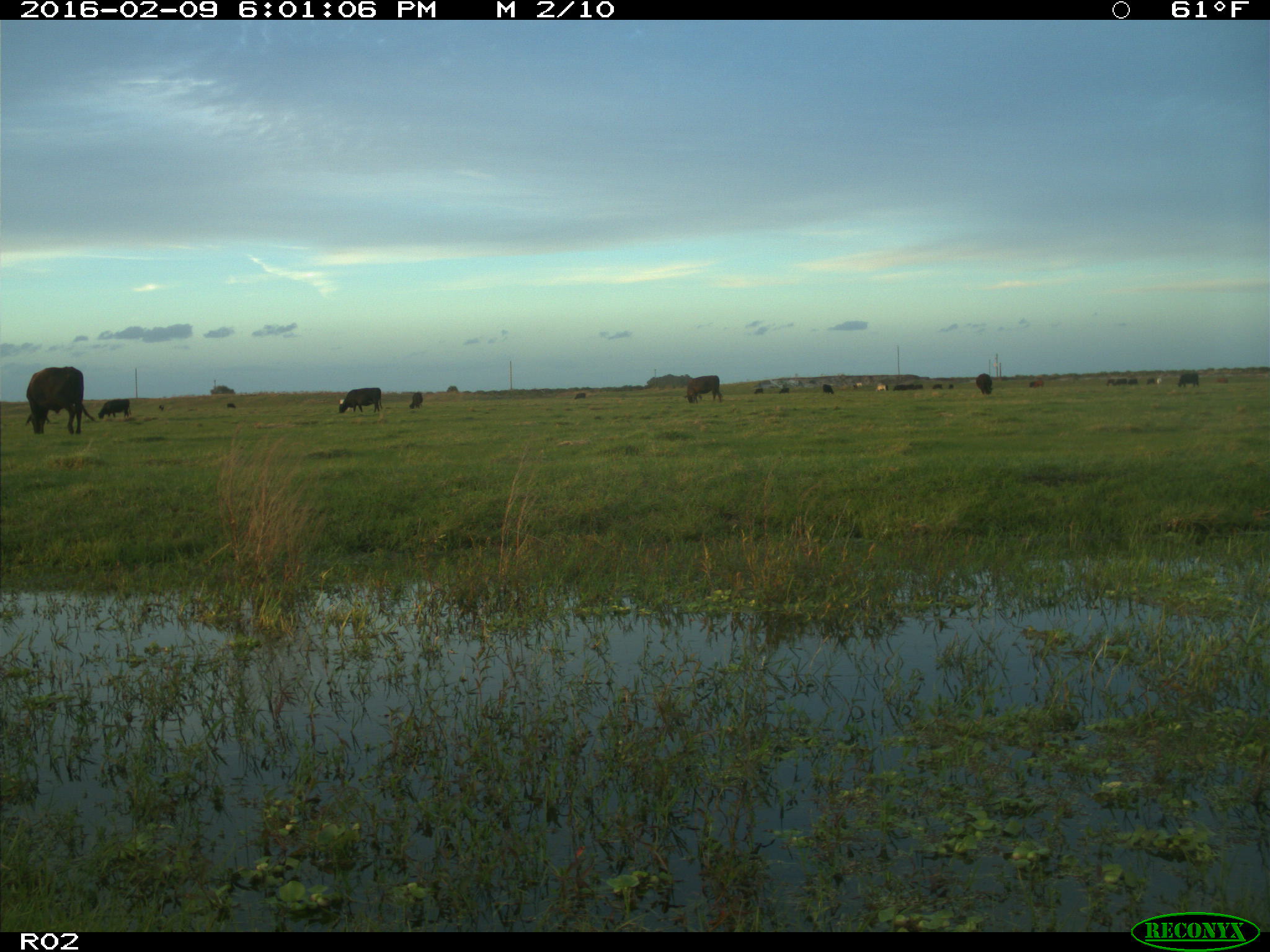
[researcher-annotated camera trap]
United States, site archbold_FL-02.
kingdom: Animalia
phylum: Chordata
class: Mammalia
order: Artiodactyla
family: Bovidae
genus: Bos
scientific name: Bos taurus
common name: domestic cow